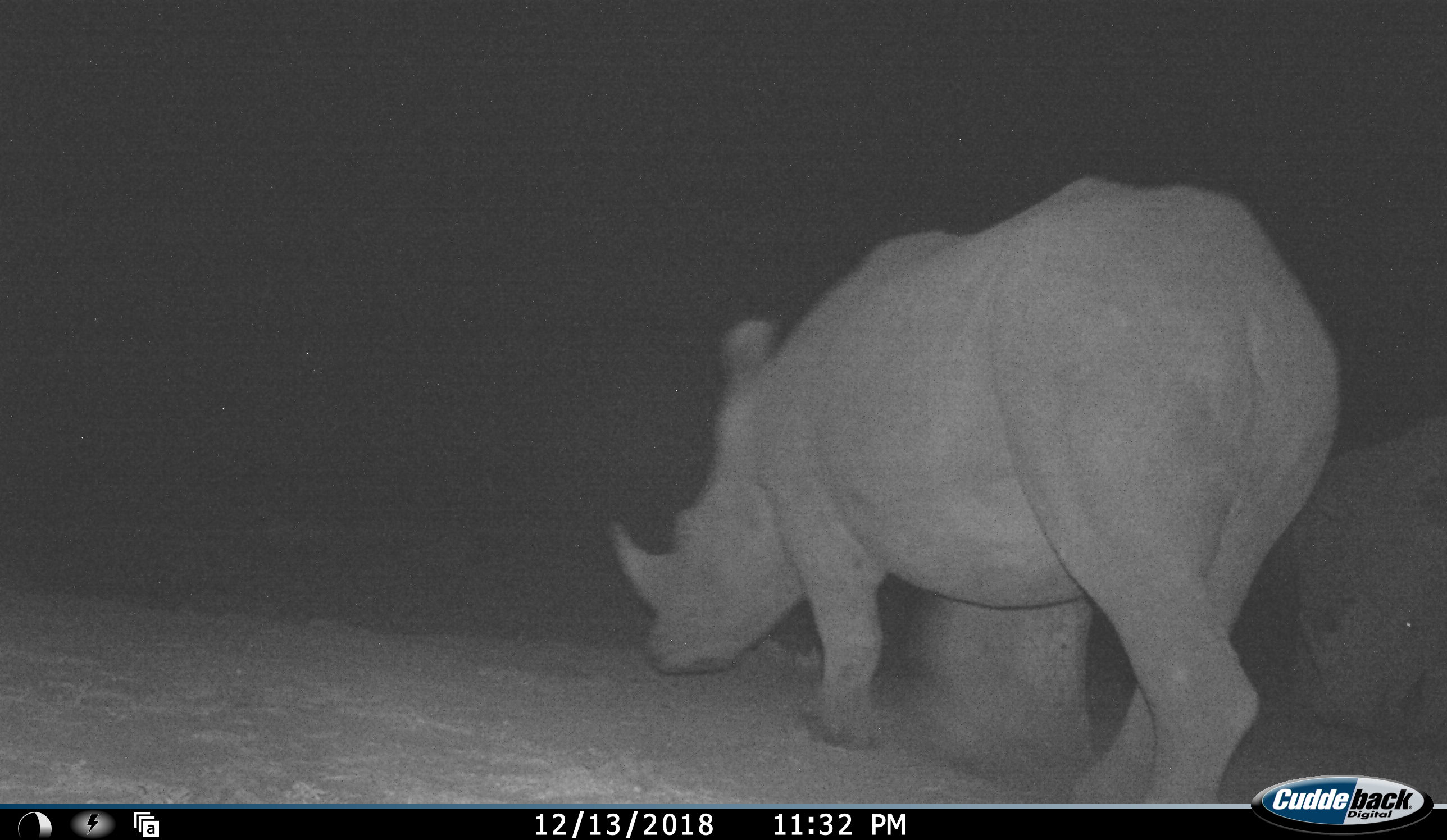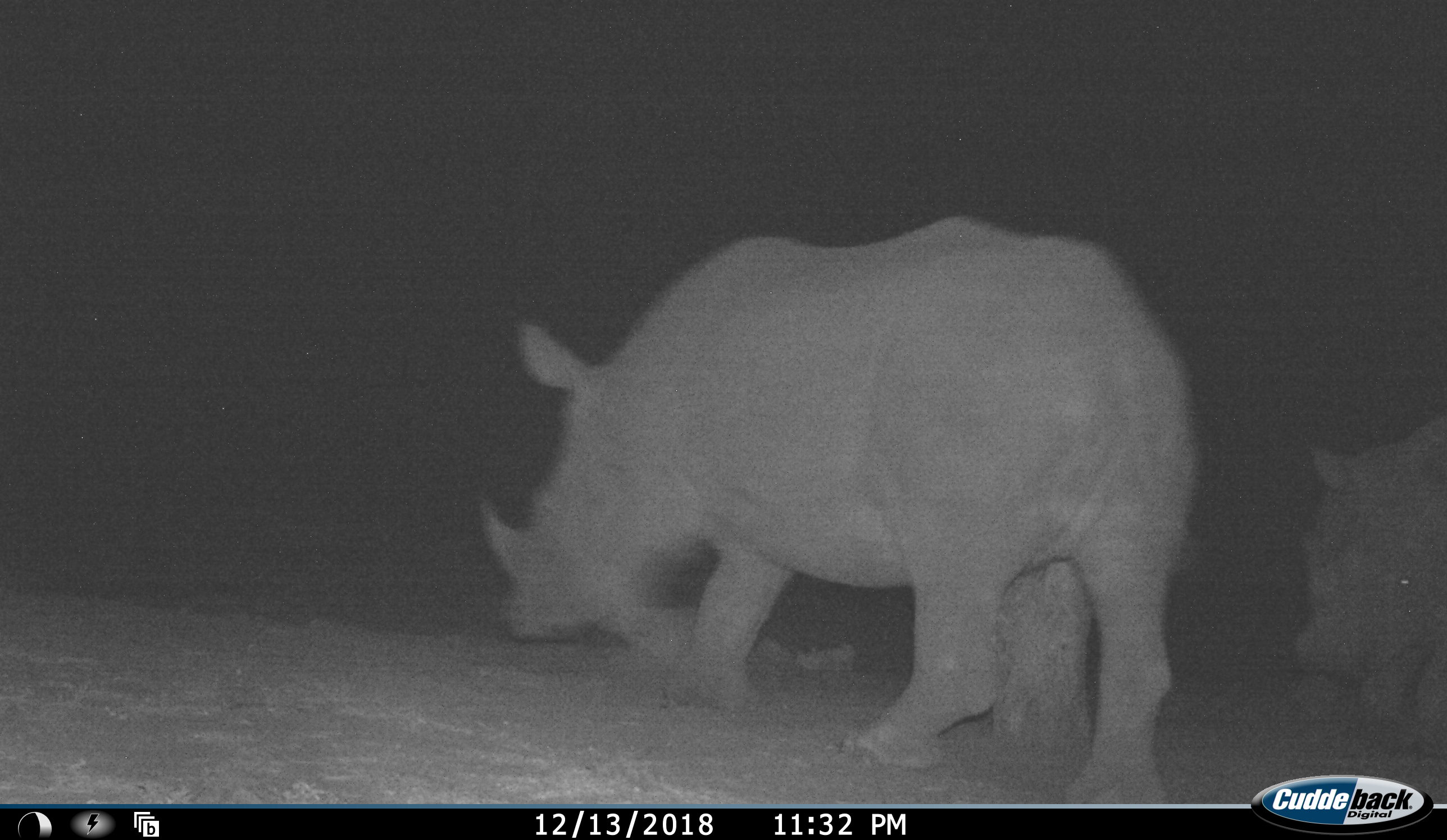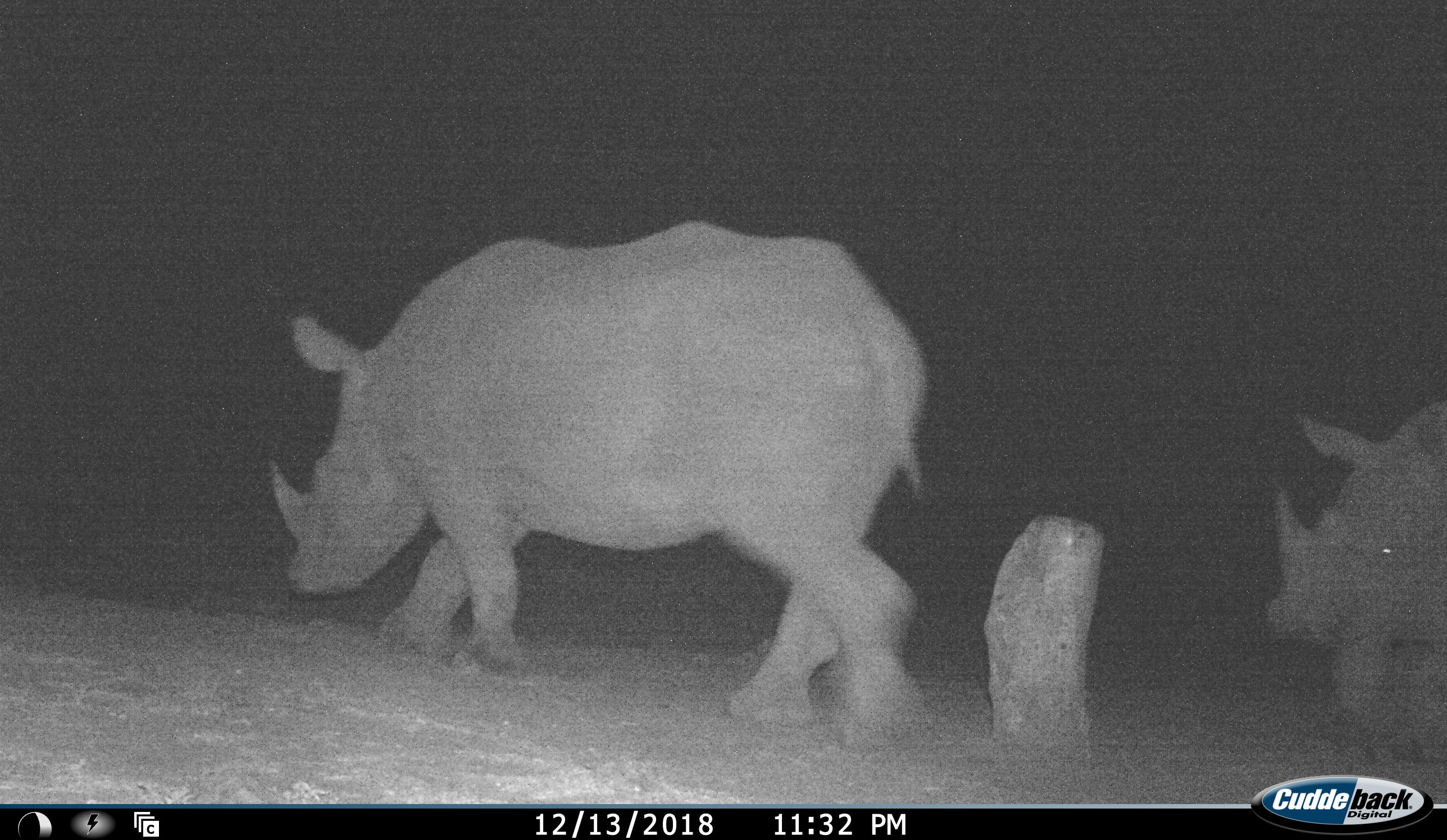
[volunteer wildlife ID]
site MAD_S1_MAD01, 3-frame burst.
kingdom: Animalia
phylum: Chordata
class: Mammalia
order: Perissodactyla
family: Rhinocerotidae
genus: Ceratotherium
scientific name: Ceratotherium simum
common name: white rhinoceros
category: rhinoceroswhite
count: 2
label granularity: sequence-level